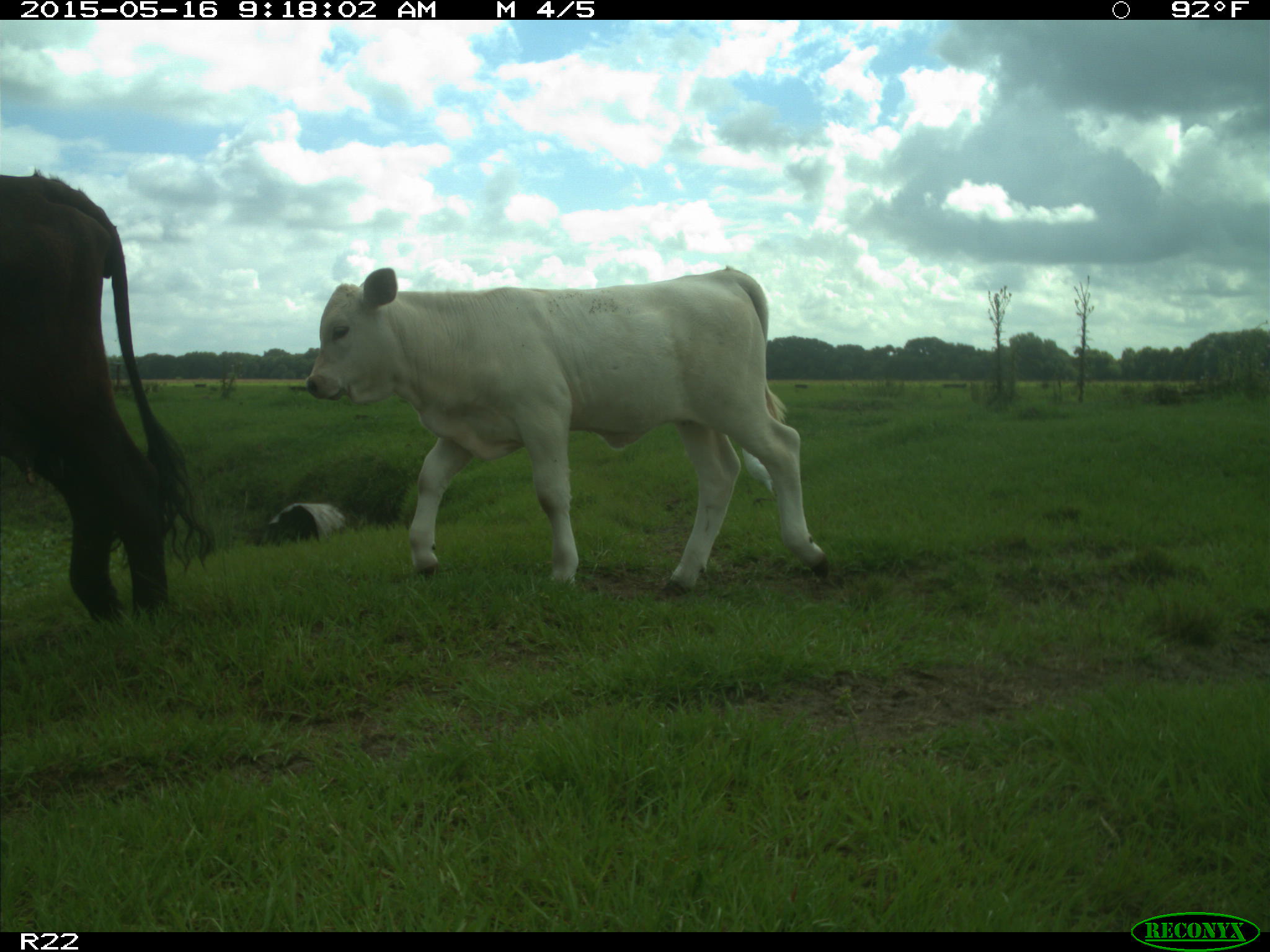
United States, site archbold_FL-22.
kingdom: Animalia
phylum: Chordata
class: Mammalia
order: Artiodactyla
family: Bovidae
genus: Bos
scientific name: Bos taurus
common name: domestic cow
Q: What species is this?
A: Bos taurus (domestic cow).